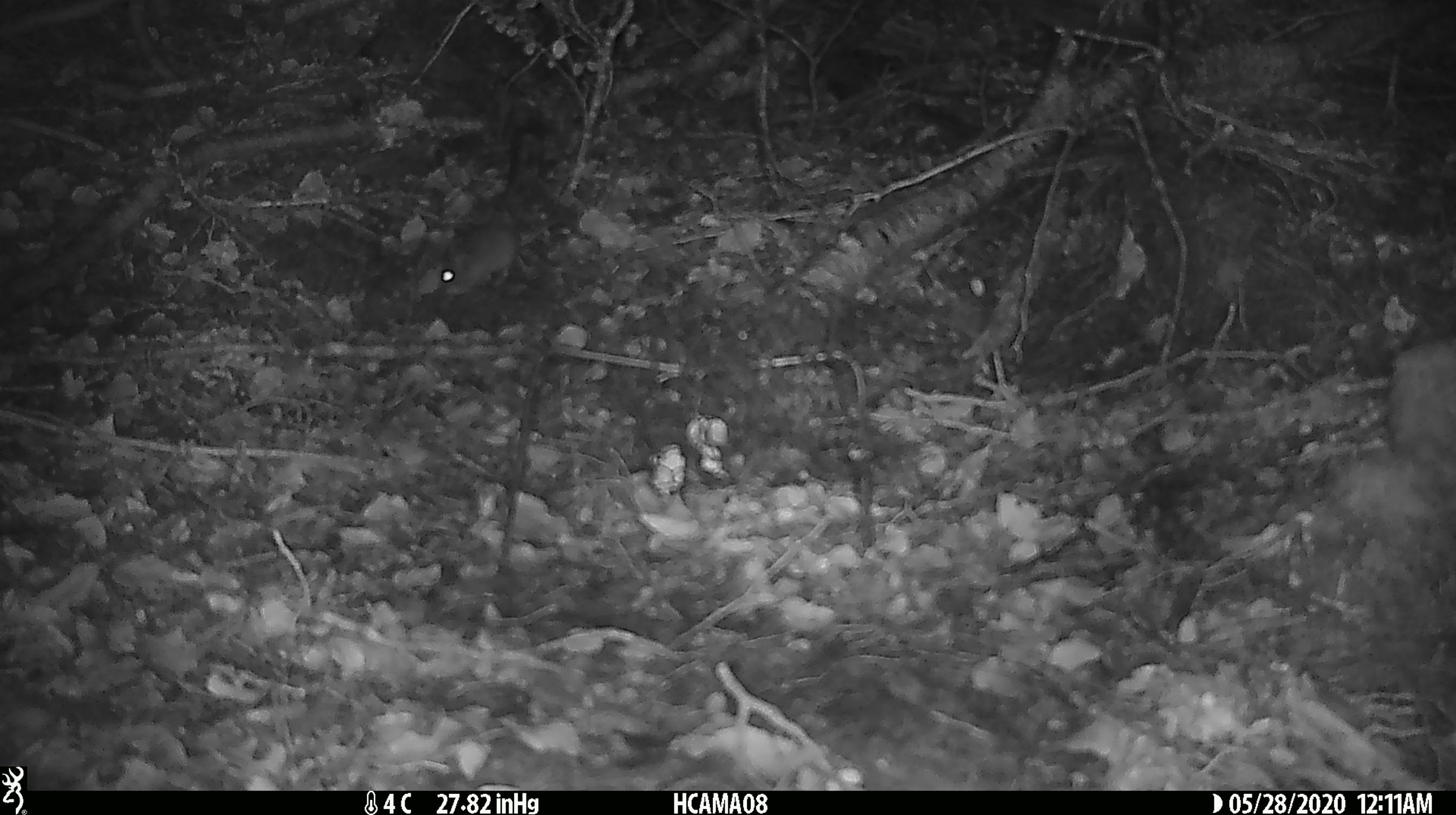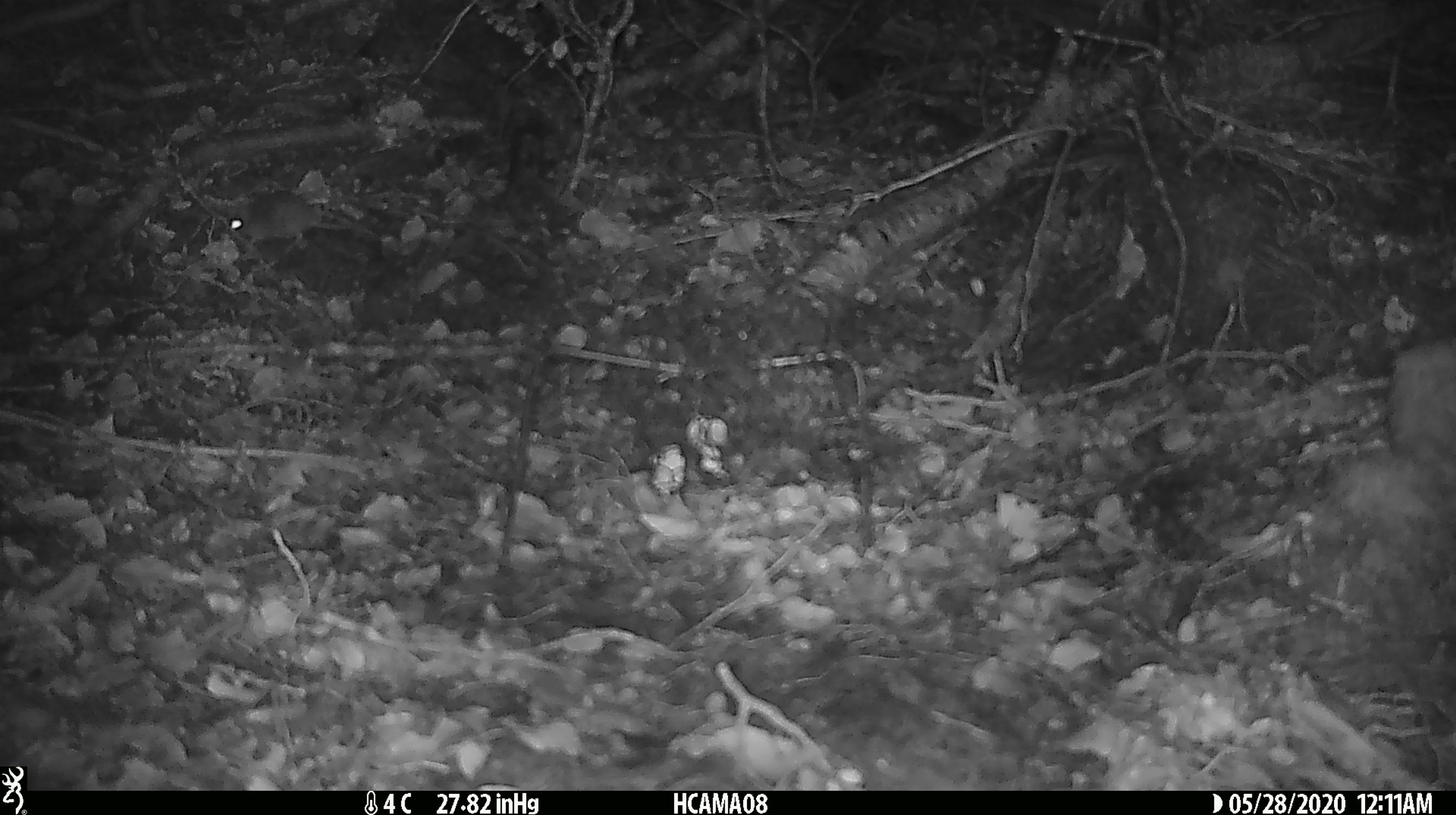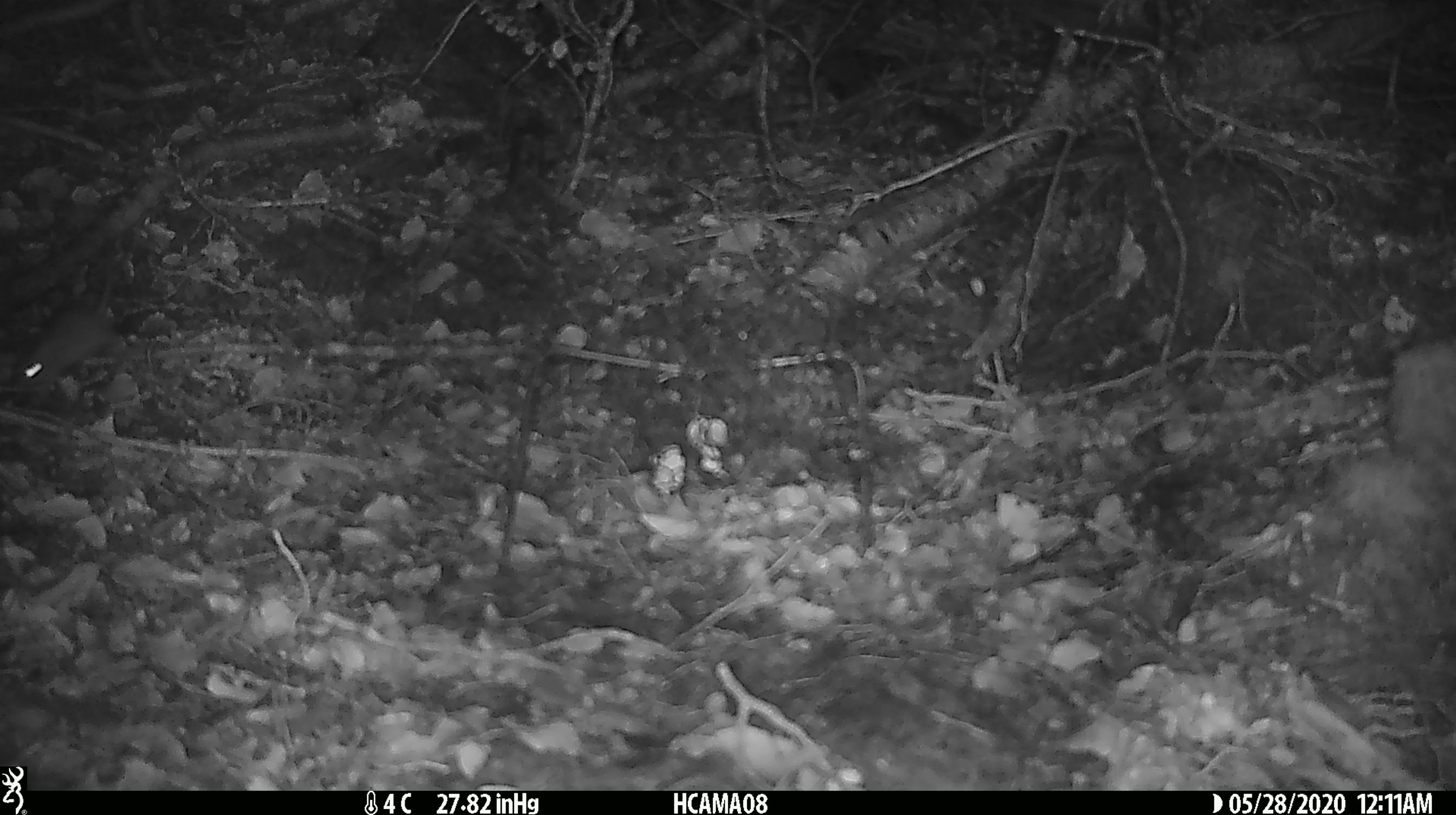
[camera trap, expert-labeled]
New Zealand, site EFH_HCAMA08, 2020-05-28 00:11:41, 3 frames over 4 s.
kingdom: Animalia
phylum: Chordata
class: Mammalia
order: Rodentia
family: Muridae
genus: Mus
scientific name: Mus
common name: mouse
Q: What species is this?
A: Mouse (Mus).